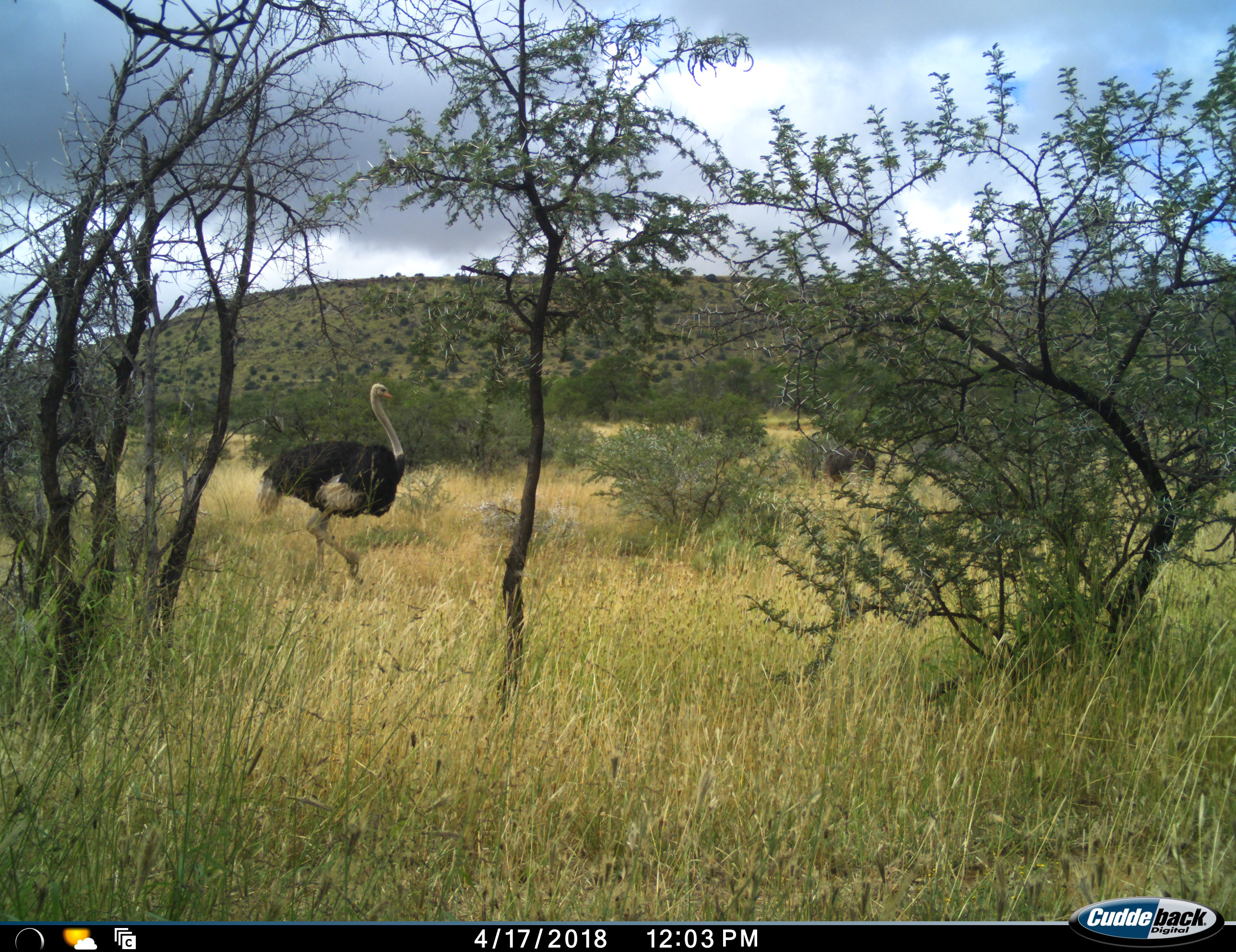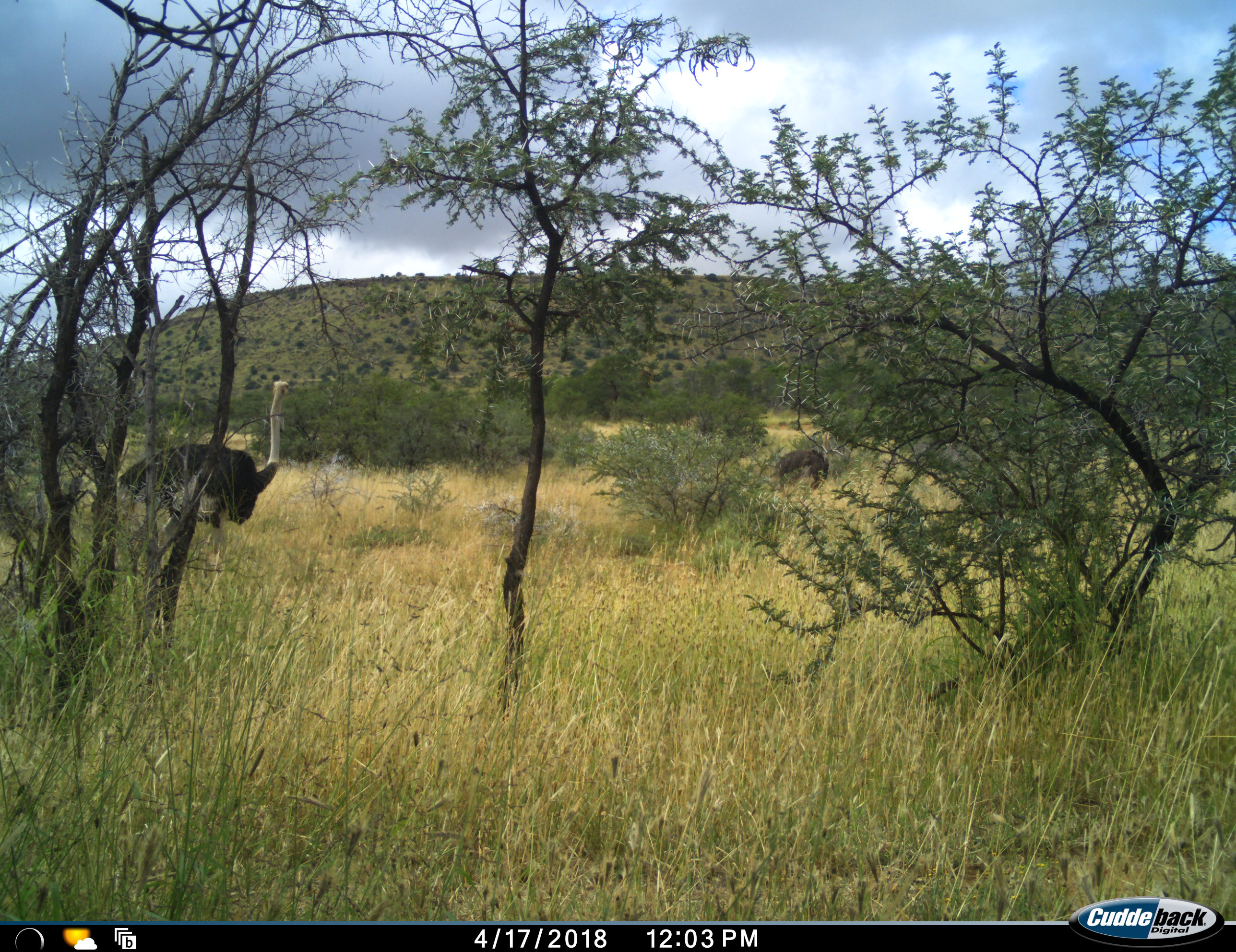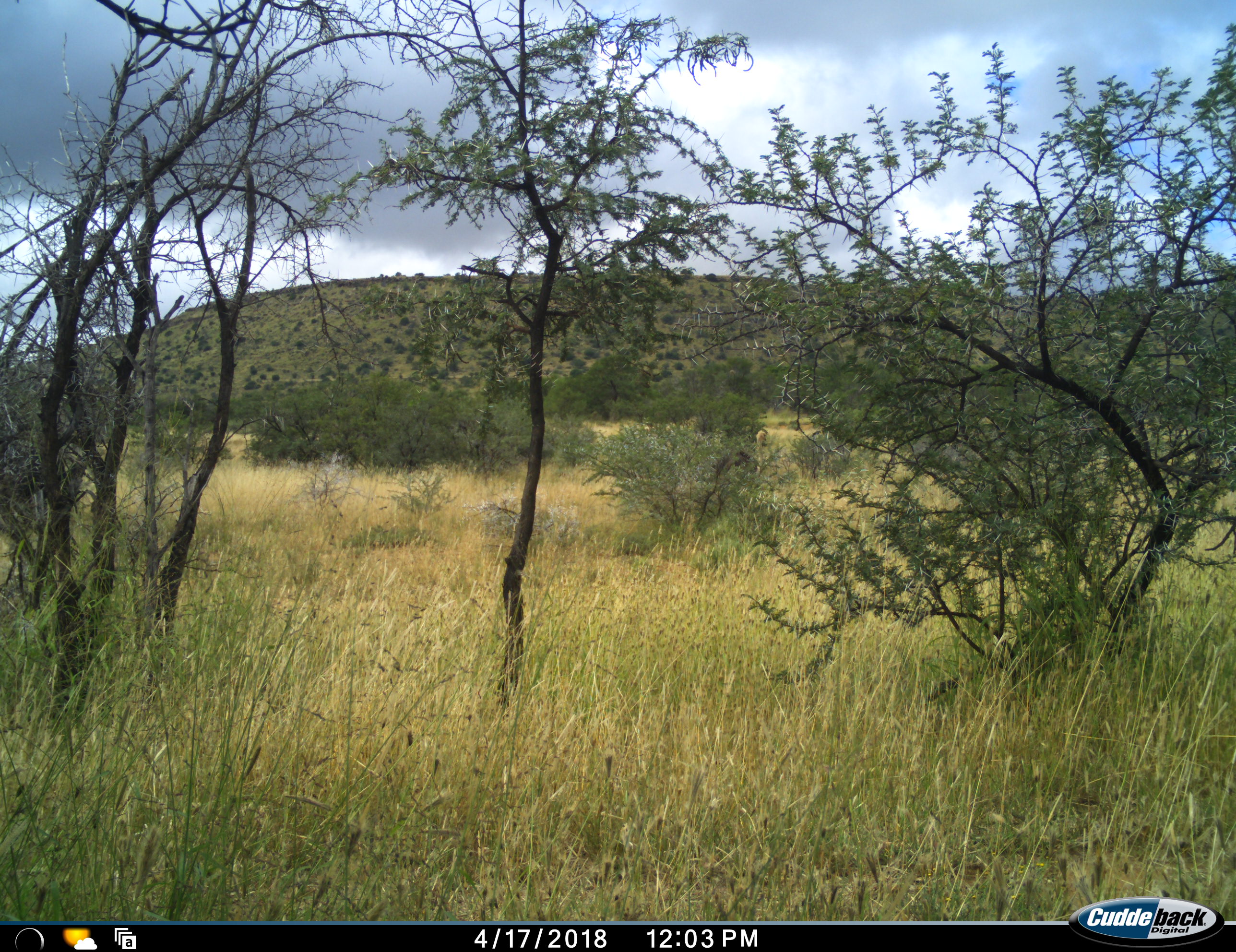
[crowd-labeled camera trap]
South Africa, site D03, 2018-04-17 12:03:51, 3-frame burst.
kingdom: Animalia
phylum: Chordata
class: Aves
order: Struthioniformes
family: Struthionidae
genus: Struthio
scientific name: Struthio camelus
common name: ostrich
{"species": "ostrich (Struthio camelus)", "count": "2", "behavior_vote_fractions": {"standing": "0%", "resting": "0%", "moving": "100%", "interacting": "0%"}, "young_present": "0%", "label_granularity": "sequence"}